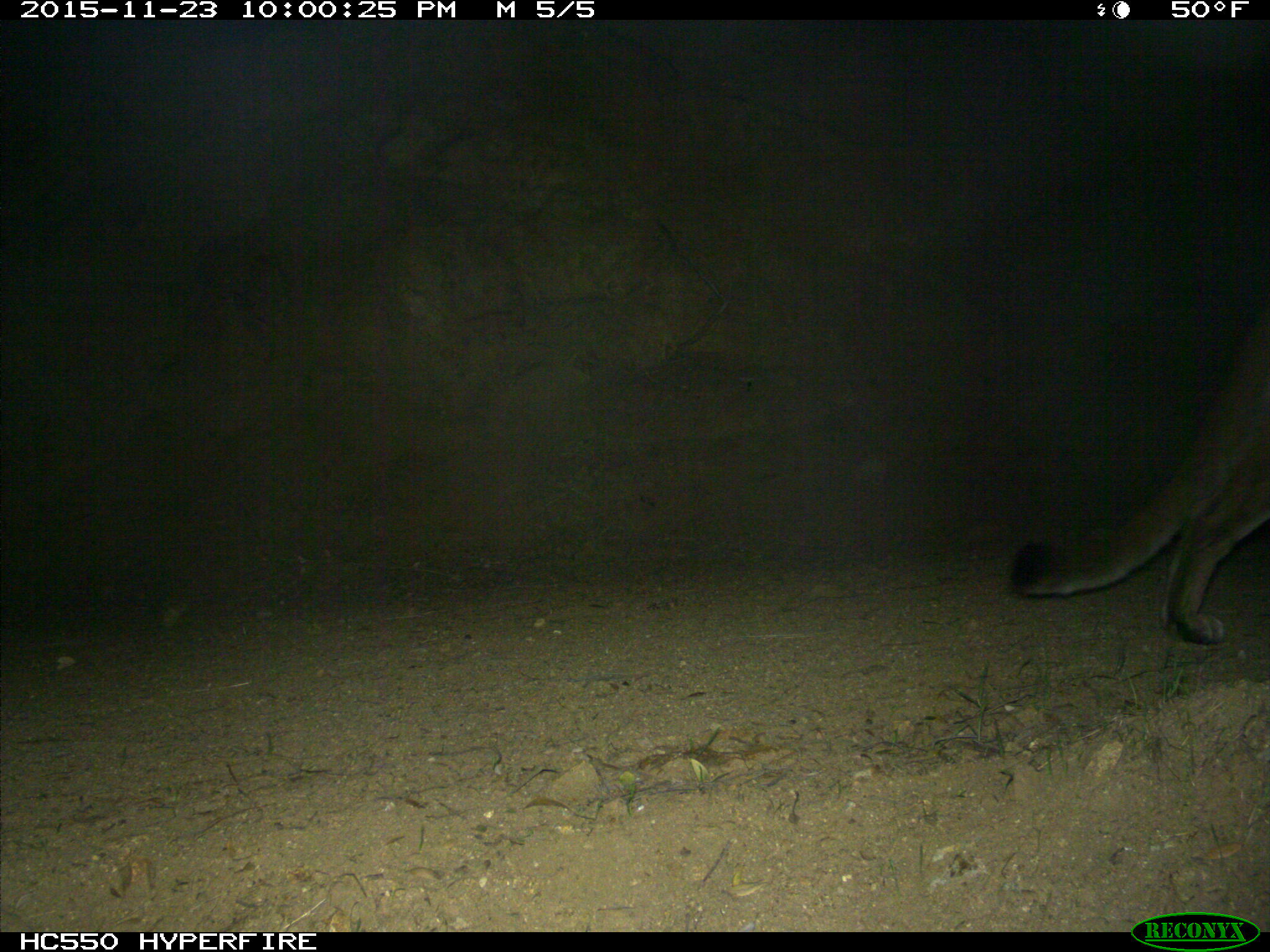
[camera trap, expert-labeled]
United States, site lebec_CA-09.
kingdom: Animalia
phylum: Chordata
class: Mammalia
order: Carnivora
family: Felidae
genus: Puma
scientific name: Puma concolor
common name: mountain lion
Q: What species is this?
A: Puma concolor (mountain lion).